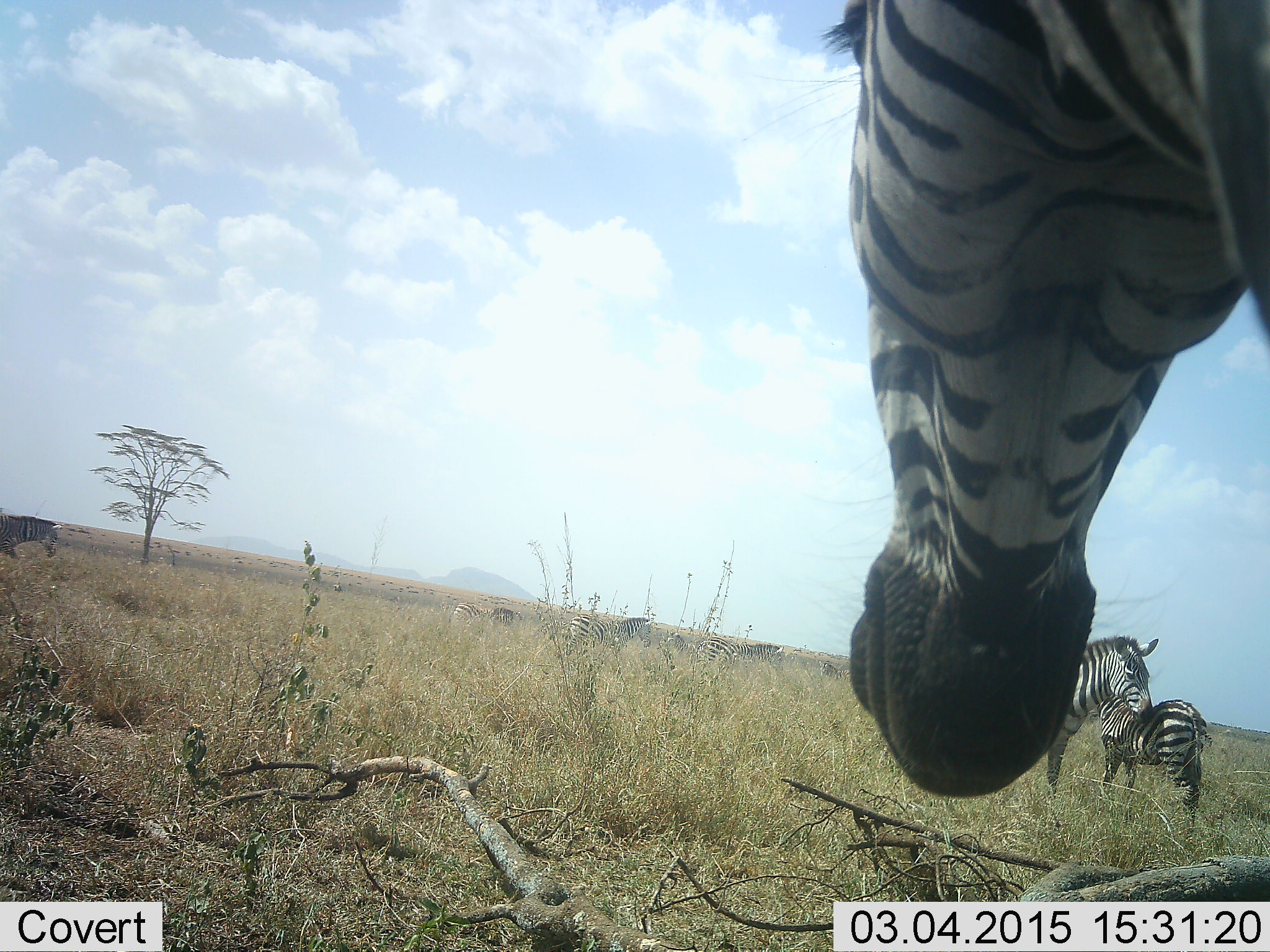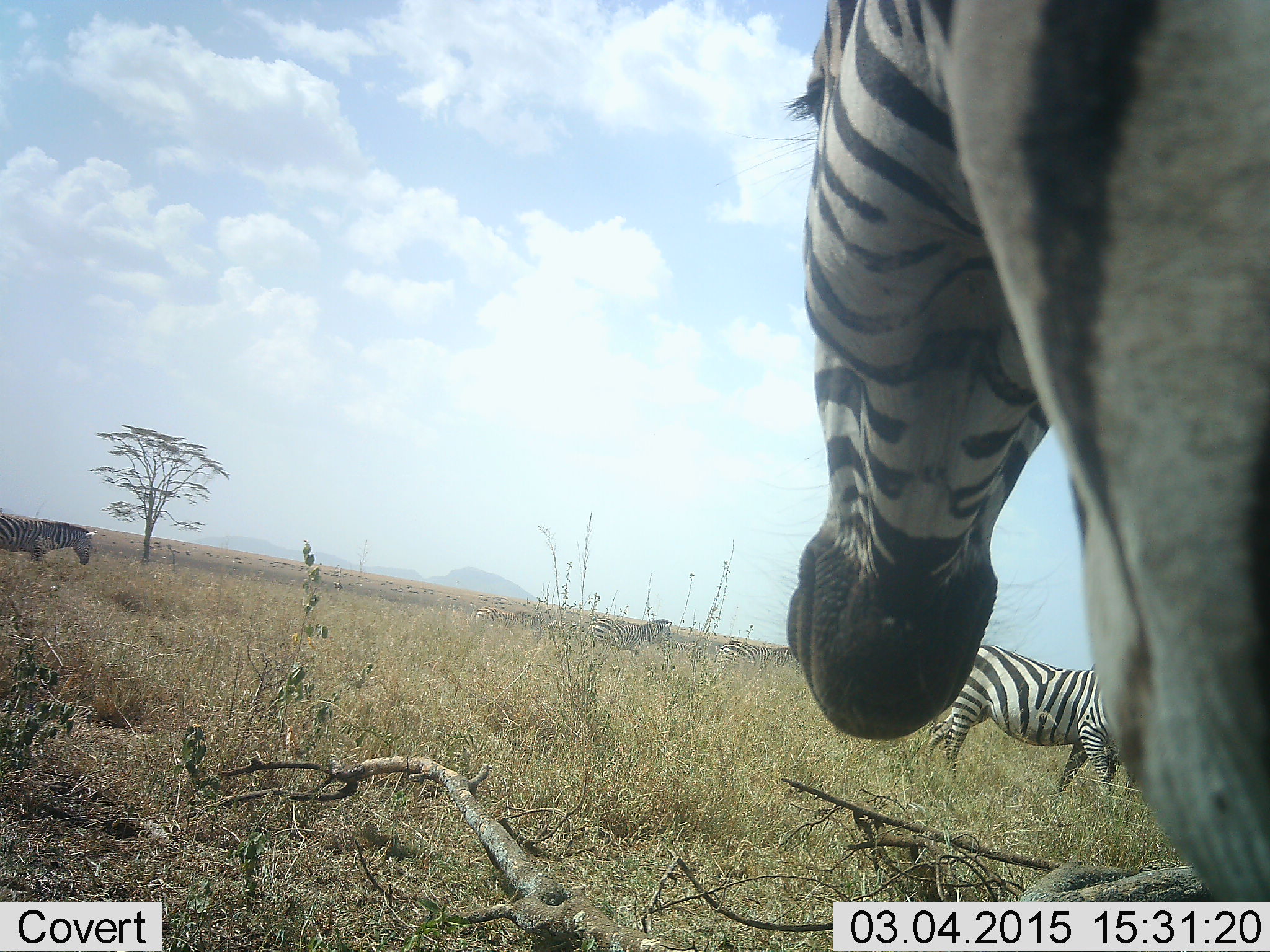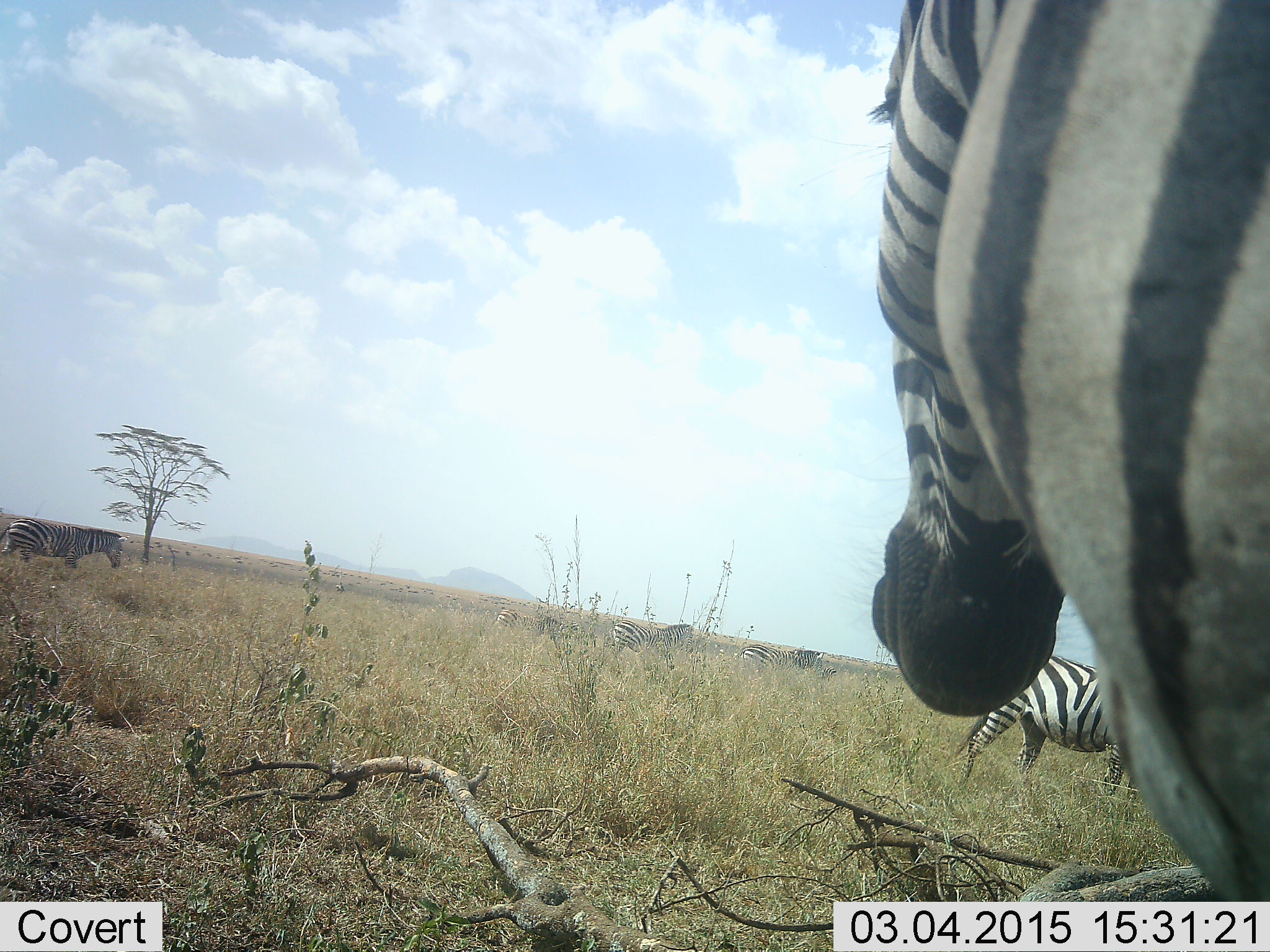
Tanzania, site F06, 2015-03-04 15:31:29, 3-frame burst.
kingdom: Animalia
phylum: Chordata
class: Mammalia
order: Perissodactyla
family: Equidae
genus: Equus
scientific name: Equus quagga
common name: plains zebra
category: zebra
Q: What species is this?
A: Zebra (plains zebra) (Equus quagga).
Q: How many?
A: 6.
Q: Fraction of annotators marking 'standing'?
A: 10%.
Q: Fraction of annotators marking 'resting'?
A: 0%.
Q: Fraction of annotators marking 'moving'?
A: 100%.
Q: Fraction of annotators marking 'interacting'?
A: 20%.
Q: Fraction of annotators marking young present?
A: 30%.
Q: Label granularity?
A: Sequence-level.